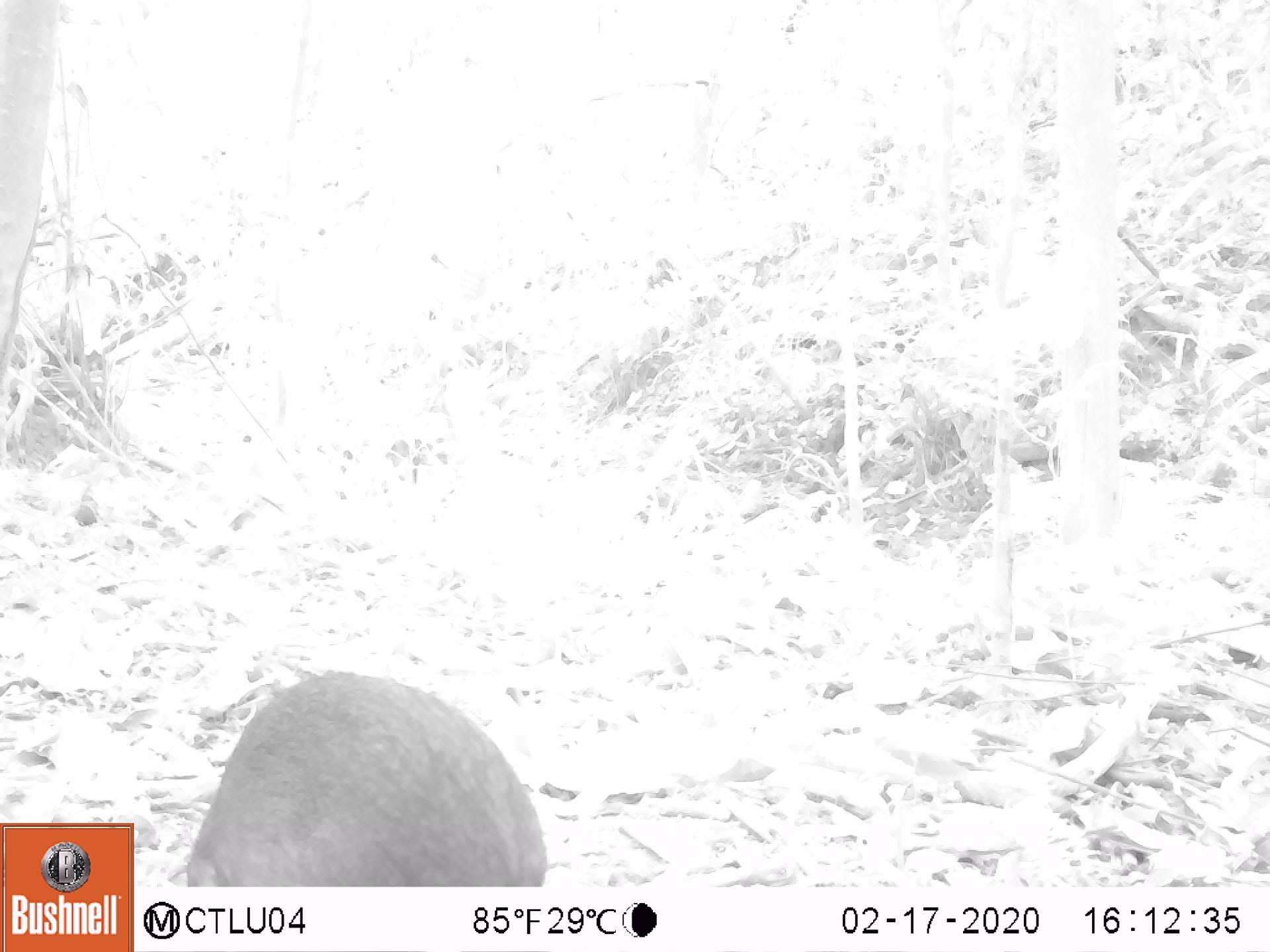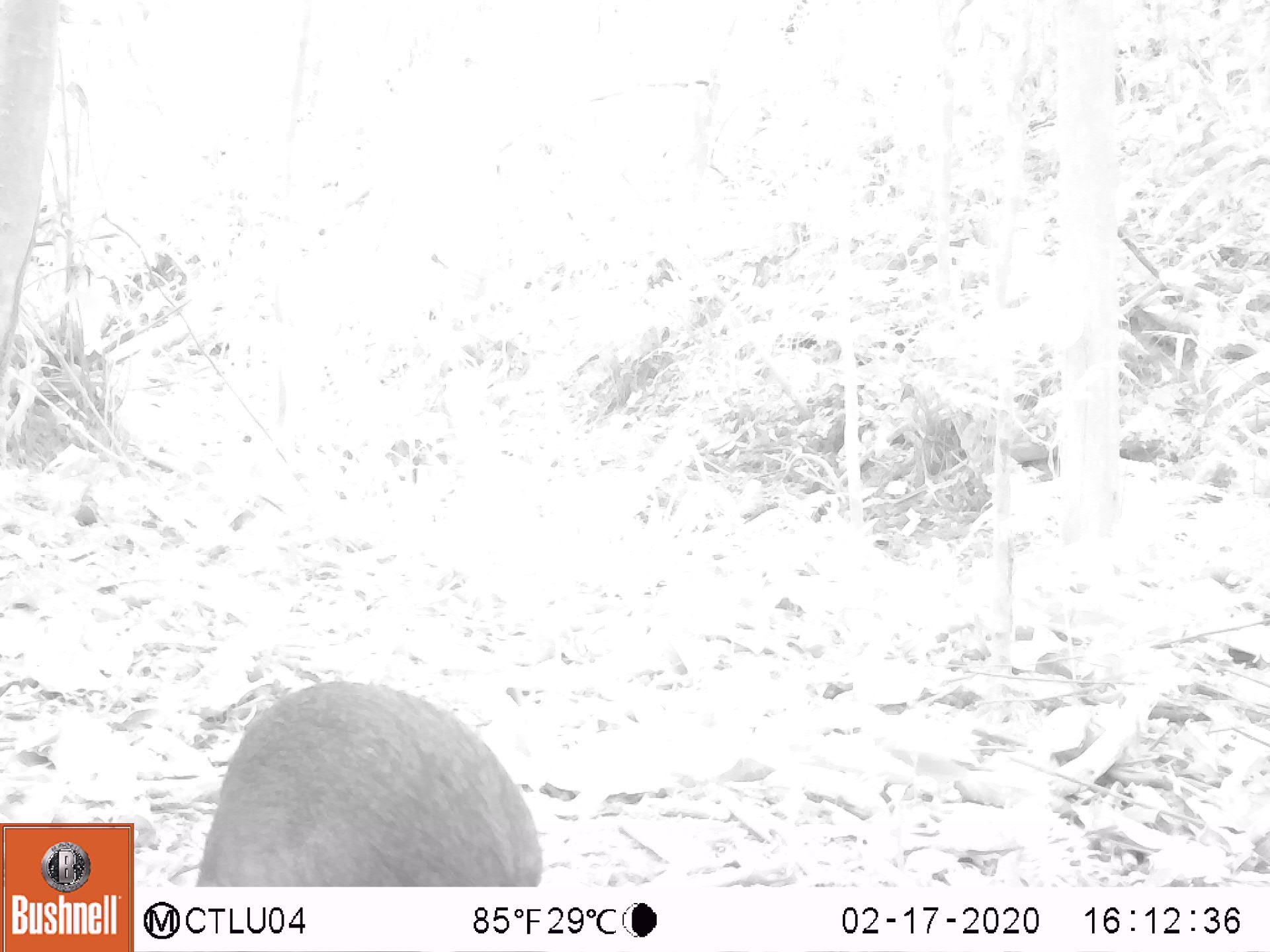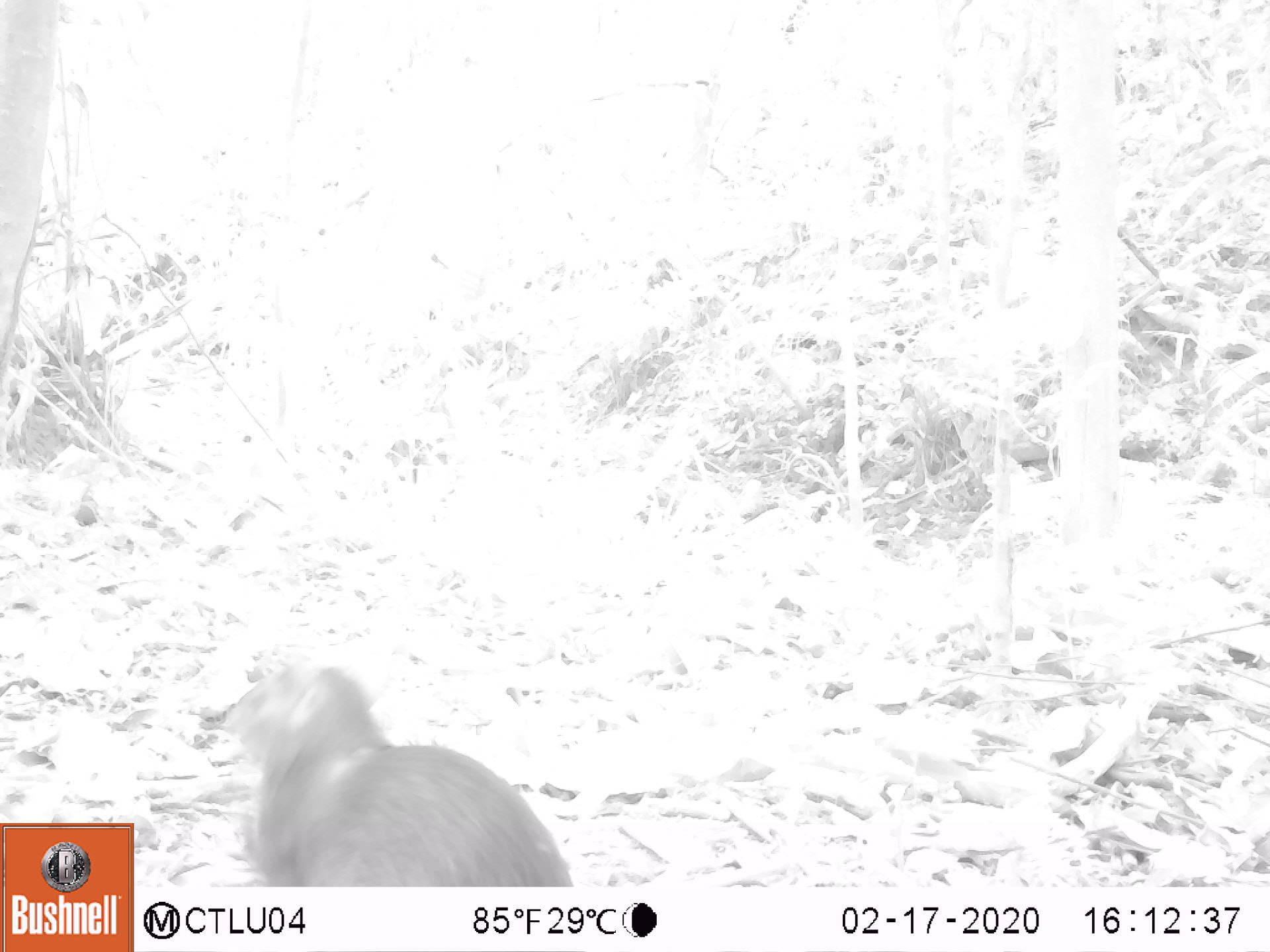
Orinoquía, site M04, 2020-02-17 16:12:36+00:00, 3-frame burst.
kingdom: Animalia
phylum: Chordata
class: Mammalia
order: Rodentia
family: Dasyproctidae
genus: Dasyprocta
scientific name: Dasyprocta fuliginosa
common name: black agouti